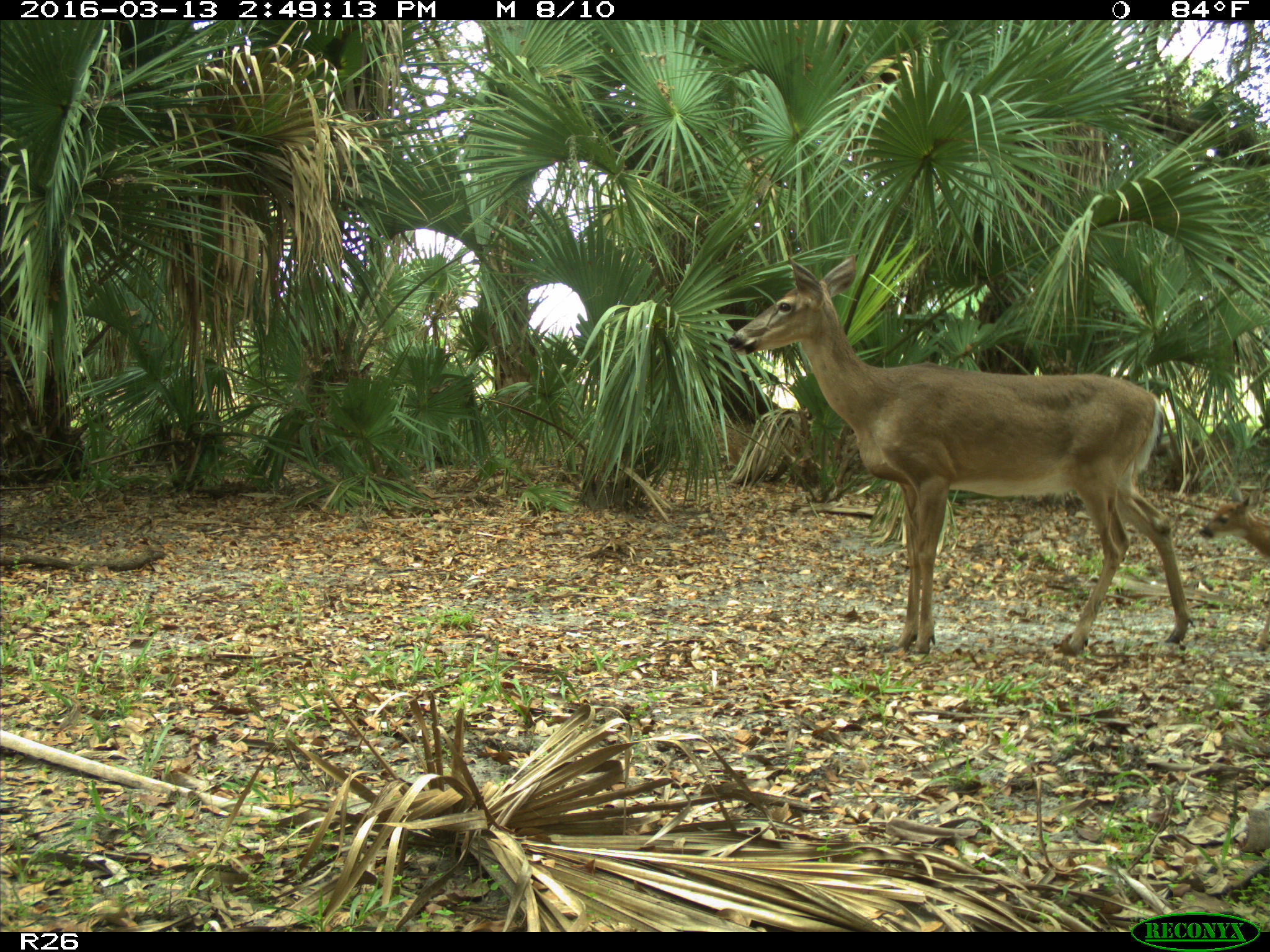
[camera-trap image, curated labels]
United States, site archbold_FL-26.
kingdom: Animalia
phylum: Chordata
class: Mammalia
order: Artiodactyla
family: Cervidae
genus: Odocoileus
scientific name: Odocoileus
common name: deer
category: unidentified deer